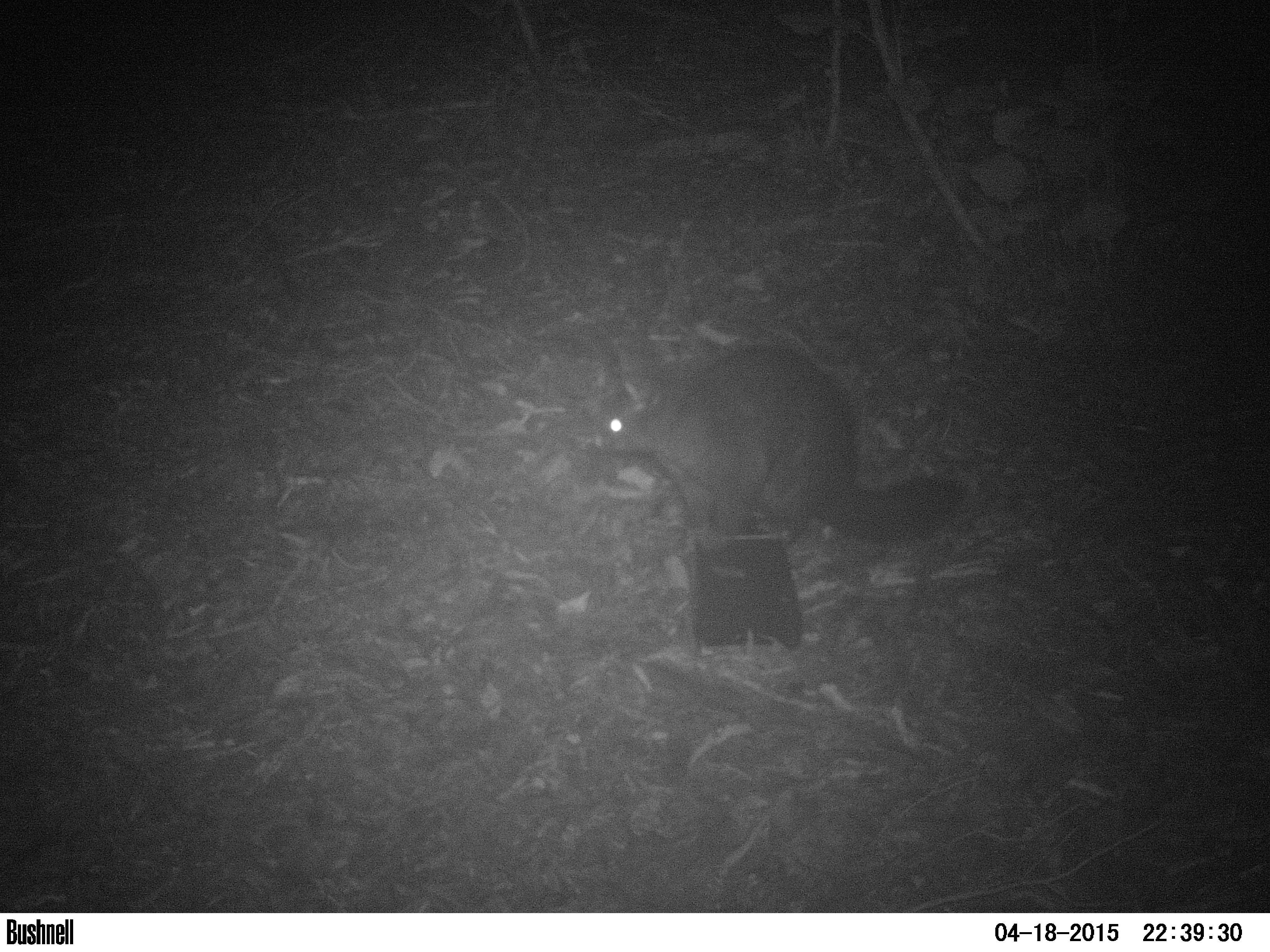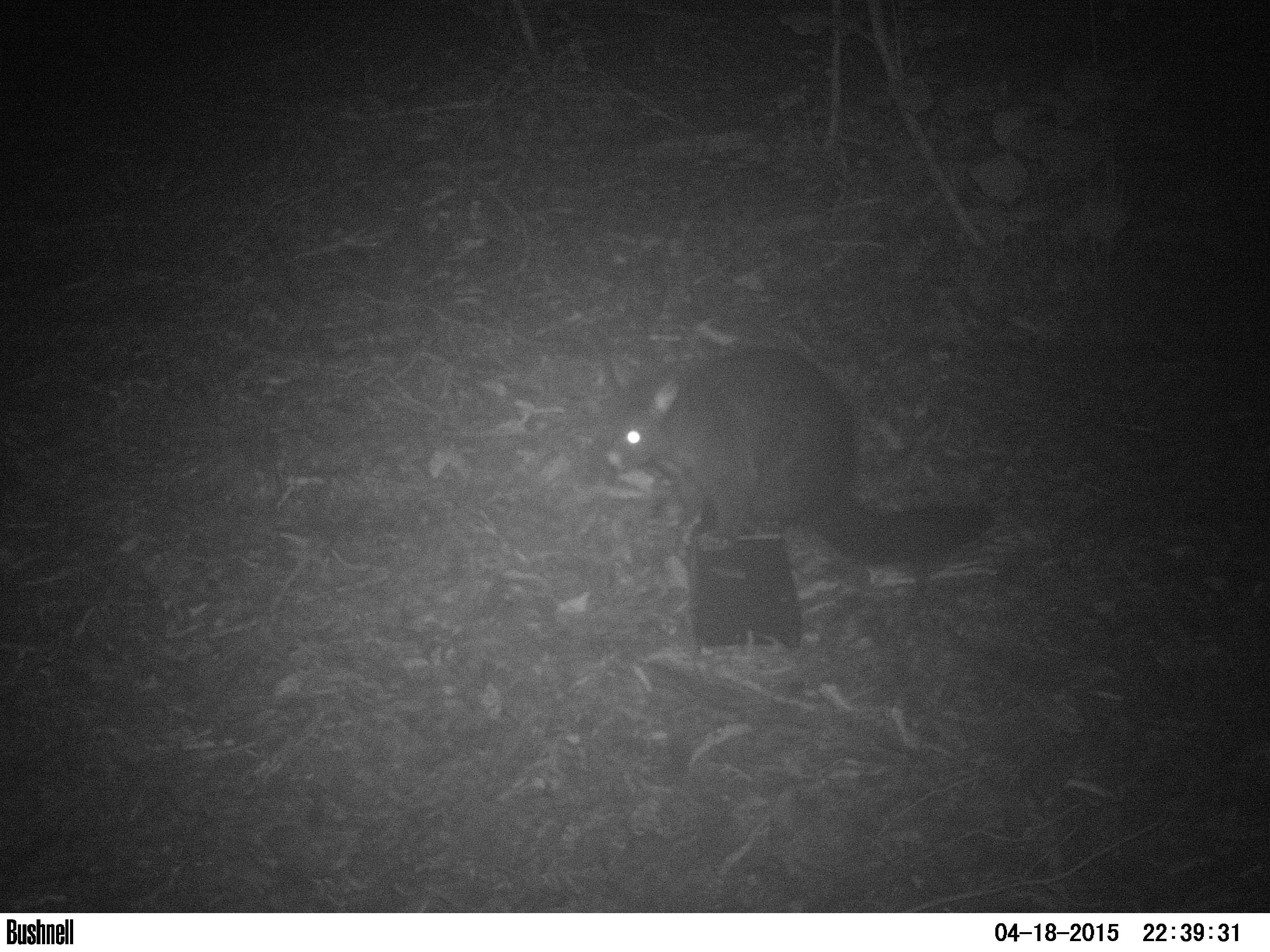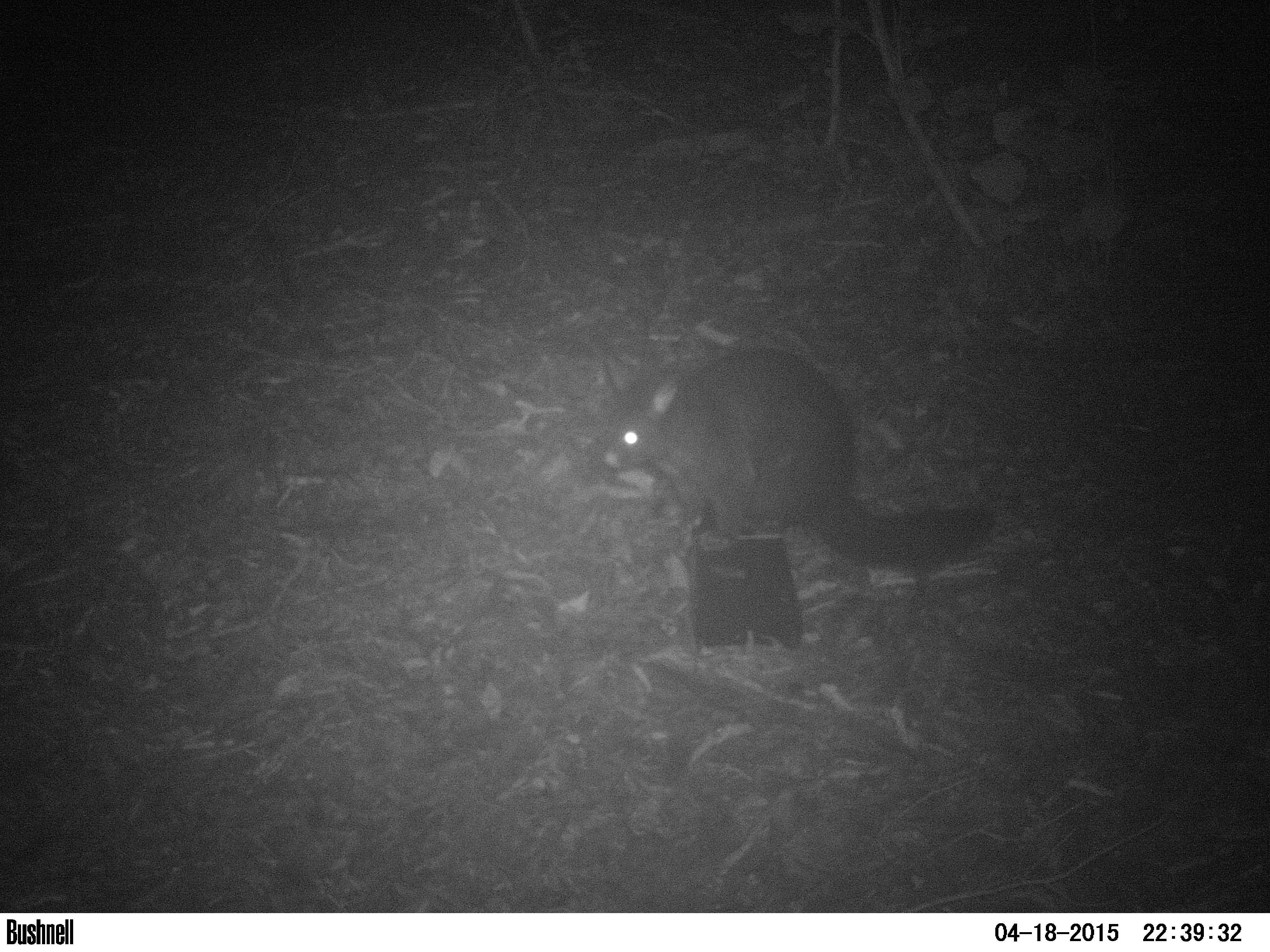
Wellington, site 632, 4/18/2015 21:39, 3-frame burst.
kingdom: Animalia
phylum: Chordata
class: Mammalia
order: Didelphimorphia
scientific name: Didelphimorphia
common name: possum